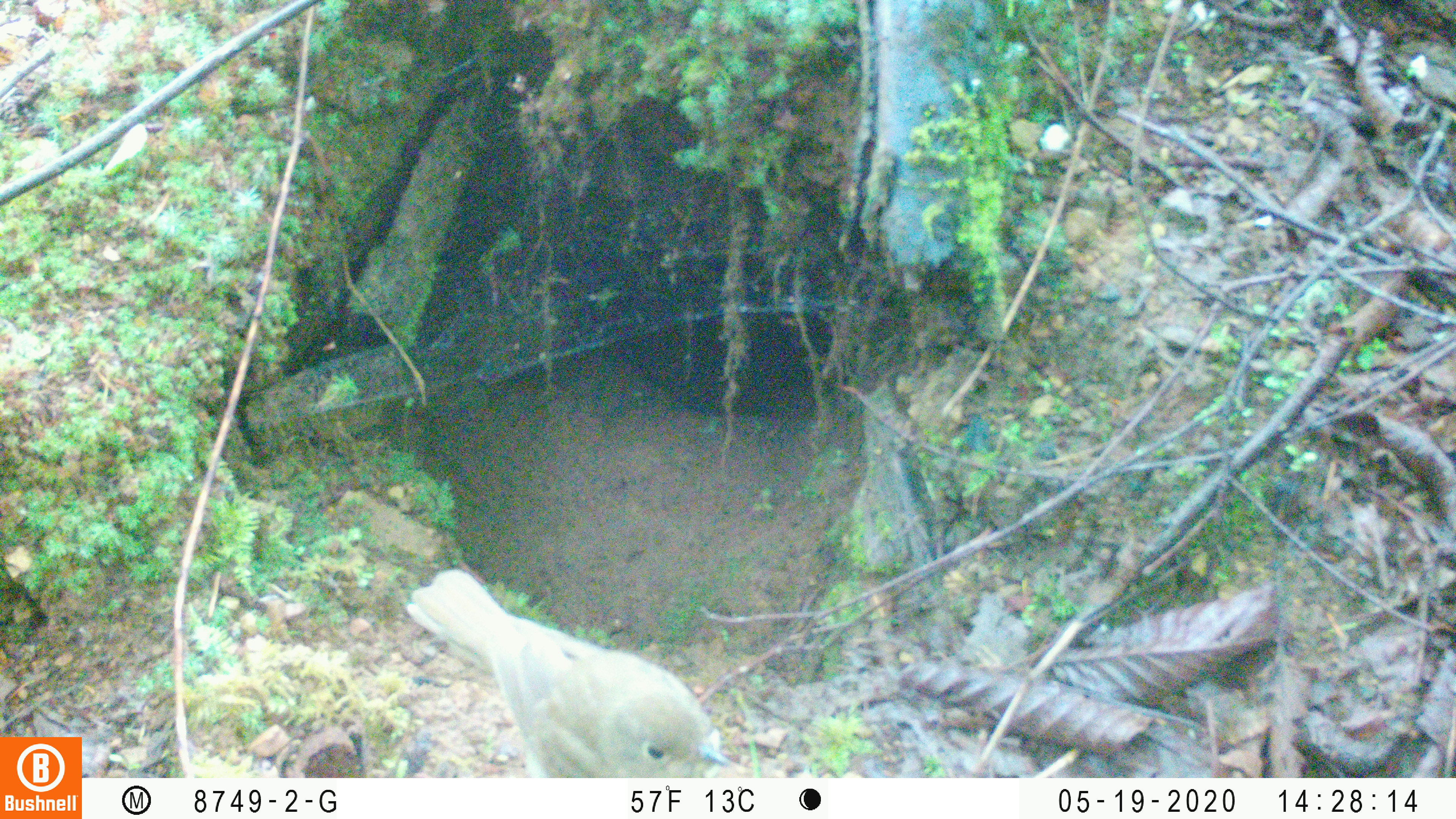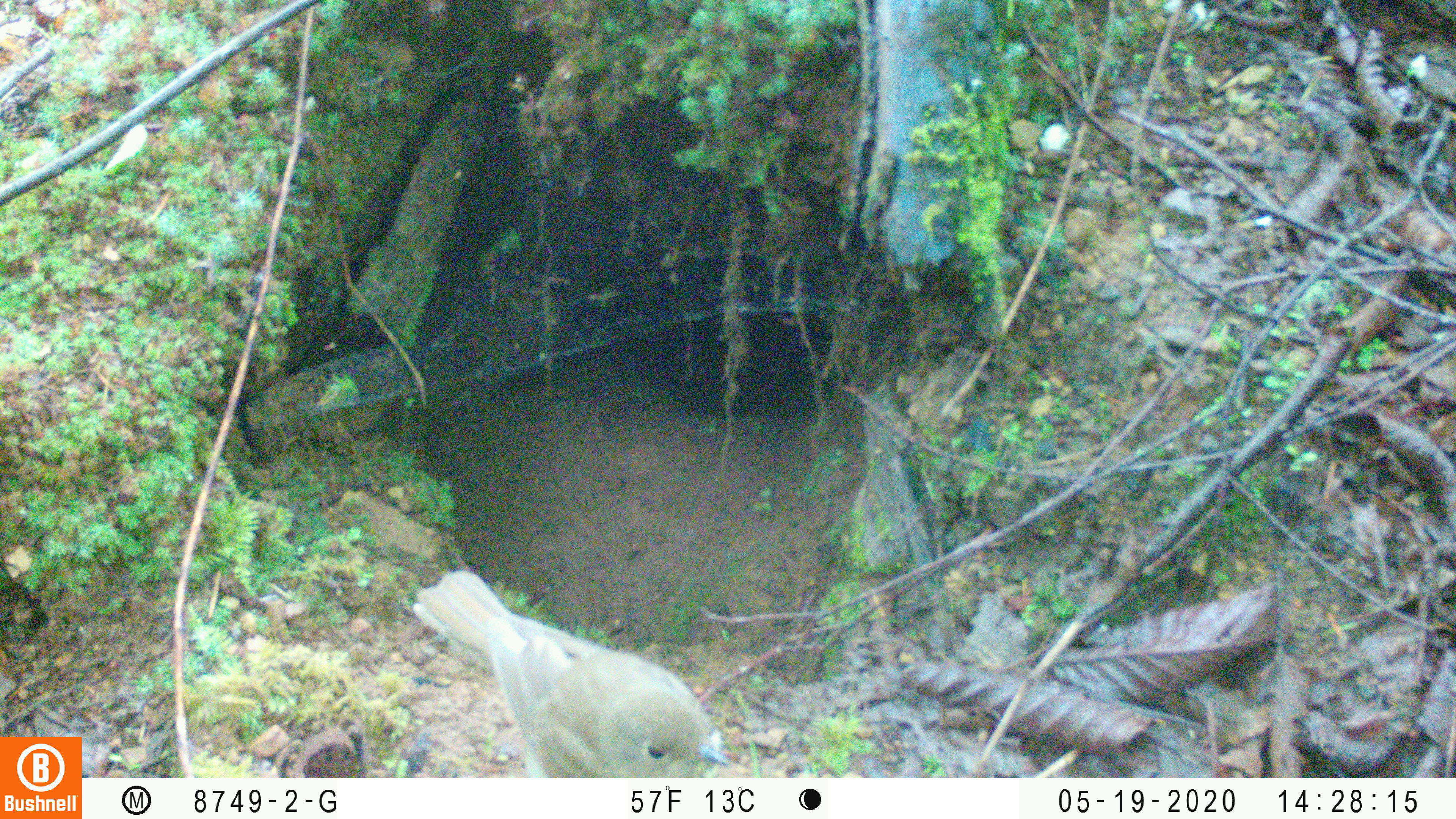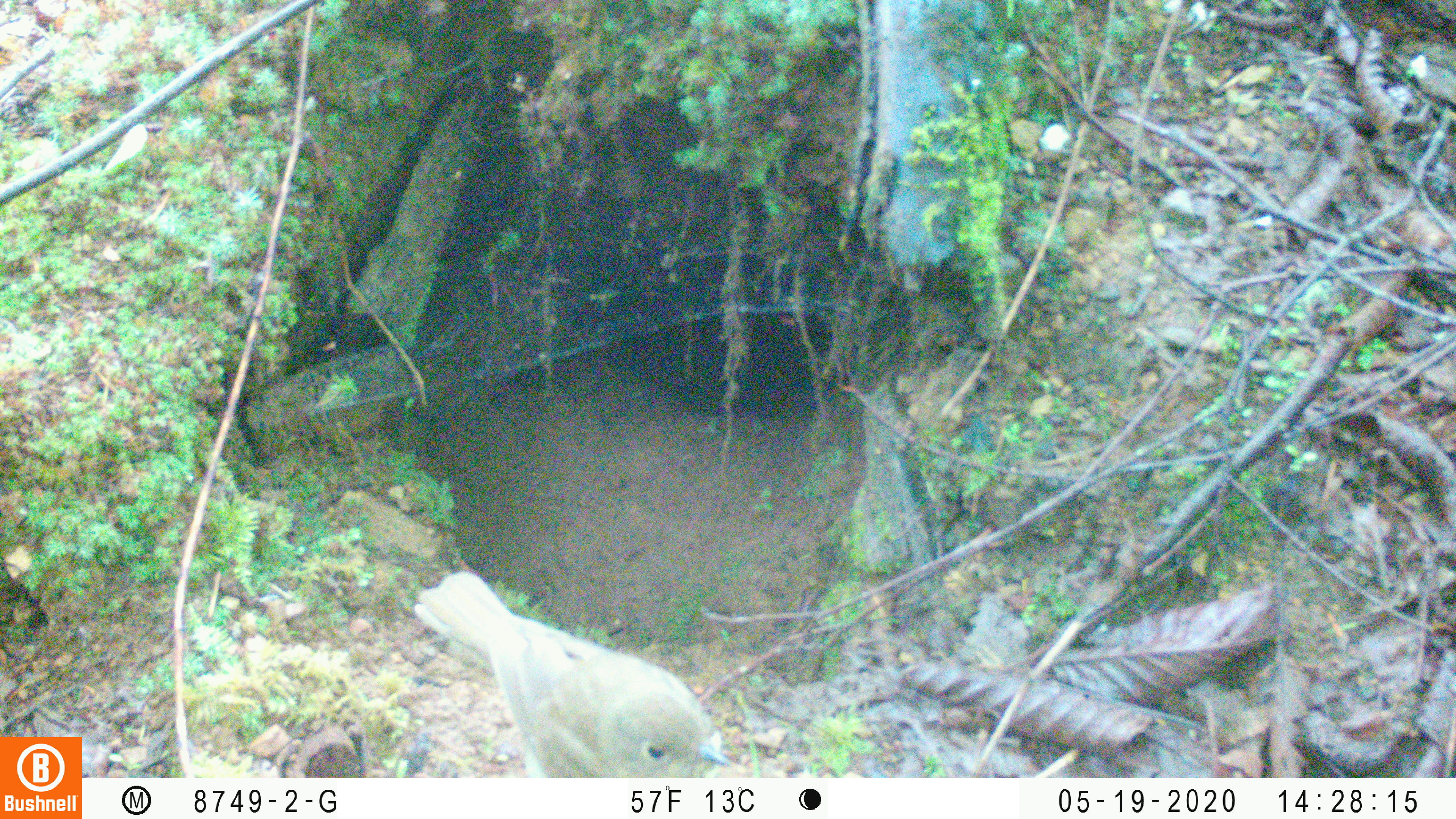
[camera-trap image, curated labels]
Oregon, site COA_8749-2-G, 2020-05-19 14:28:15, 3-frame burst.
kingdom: Animalia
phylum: Chordata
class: Aves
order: Passeriformes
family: Turdidae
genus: Catharus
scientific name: Catharus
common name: brown thrushes and nightingale-thrushes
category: catharus species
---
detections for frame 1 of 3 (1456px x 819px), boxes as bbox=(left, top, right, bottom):
catharus species: bbox=(390, 554, 739, 775)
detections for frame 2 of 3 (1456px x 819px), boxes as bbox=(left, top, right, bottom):
catharus species: bbox=(401, 558, 744, 774)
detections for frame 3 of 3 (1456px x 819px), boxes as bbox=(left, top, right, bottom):
catharus species: bbox=(402, 557, 745, 774)